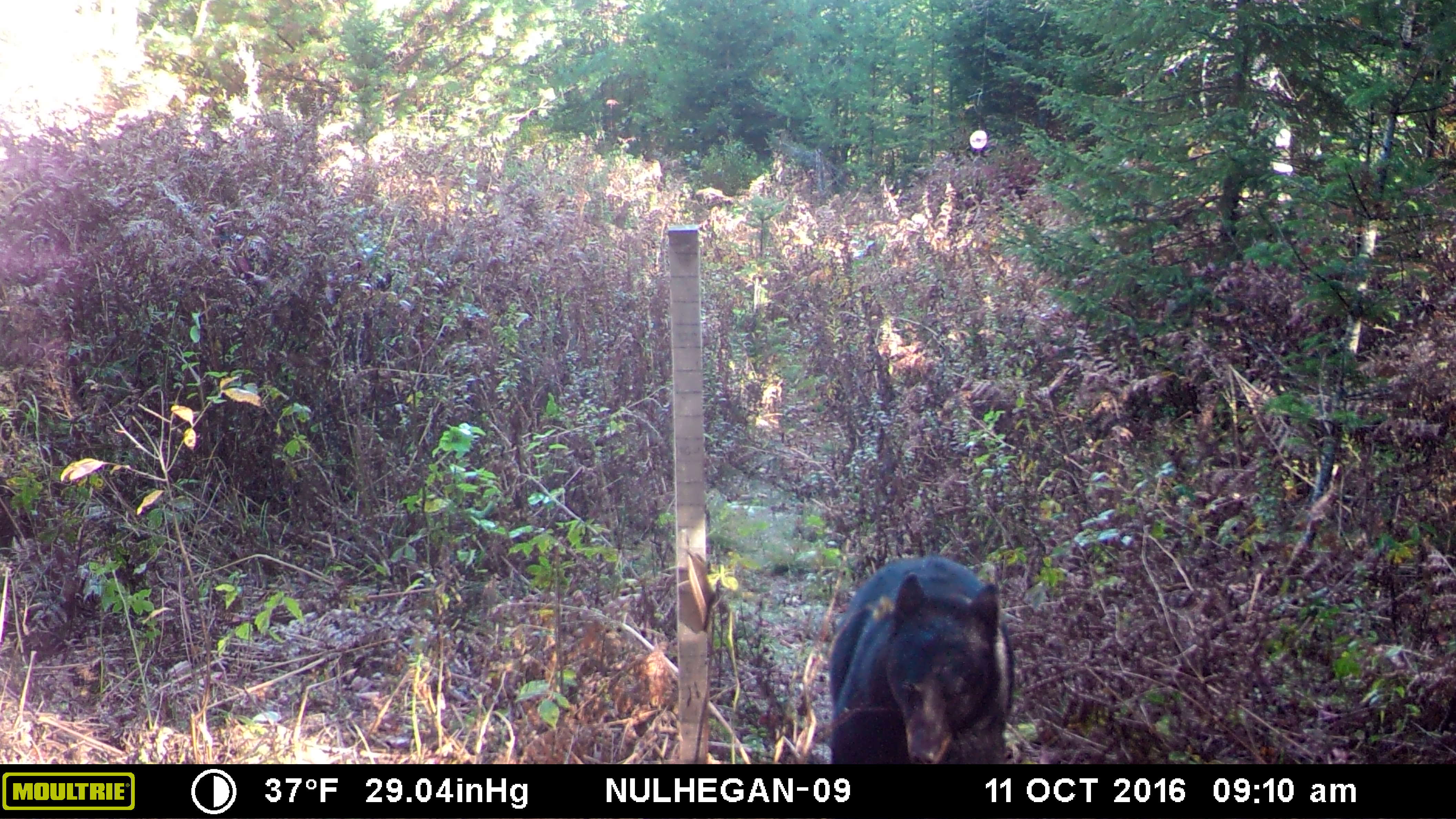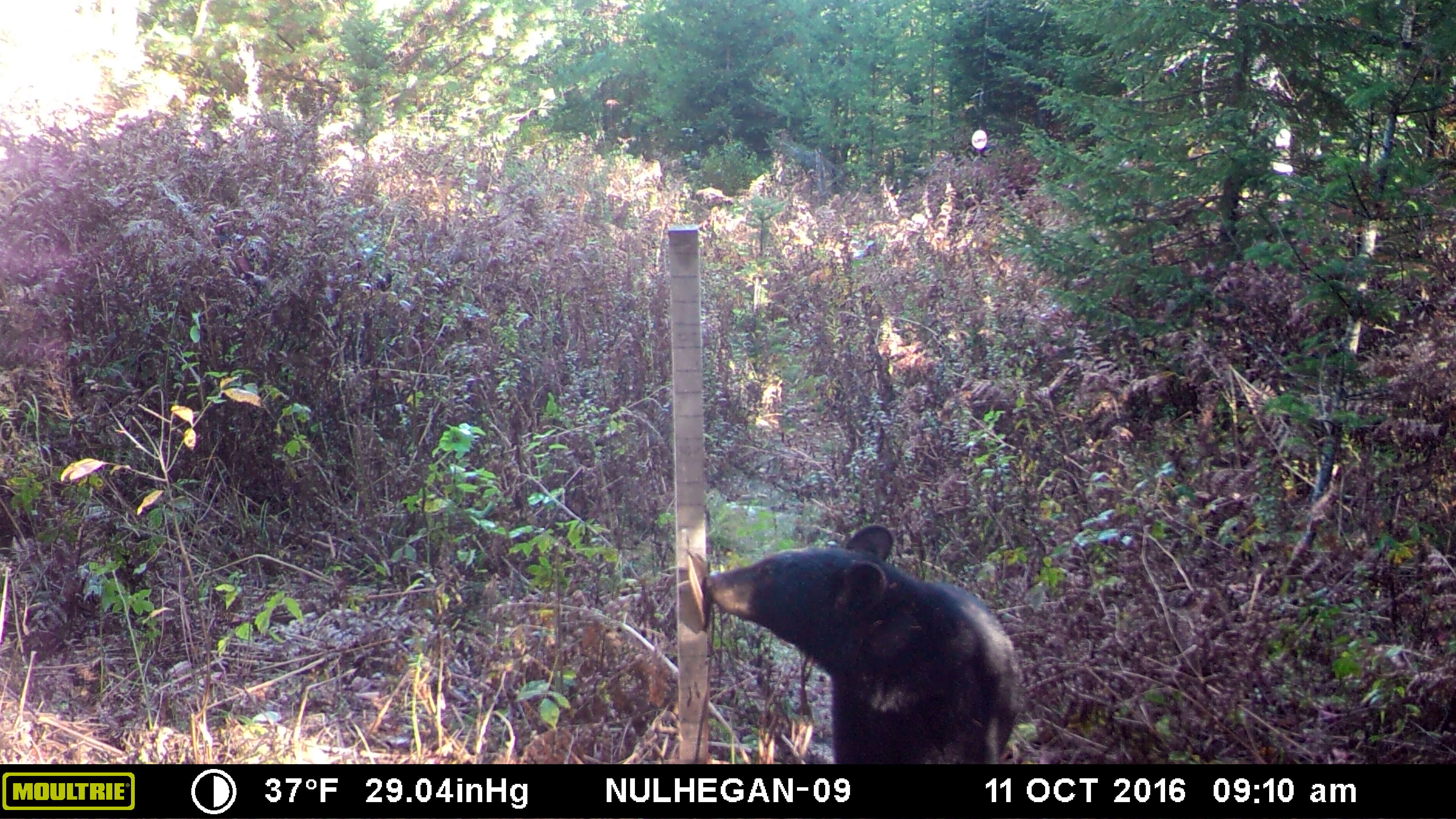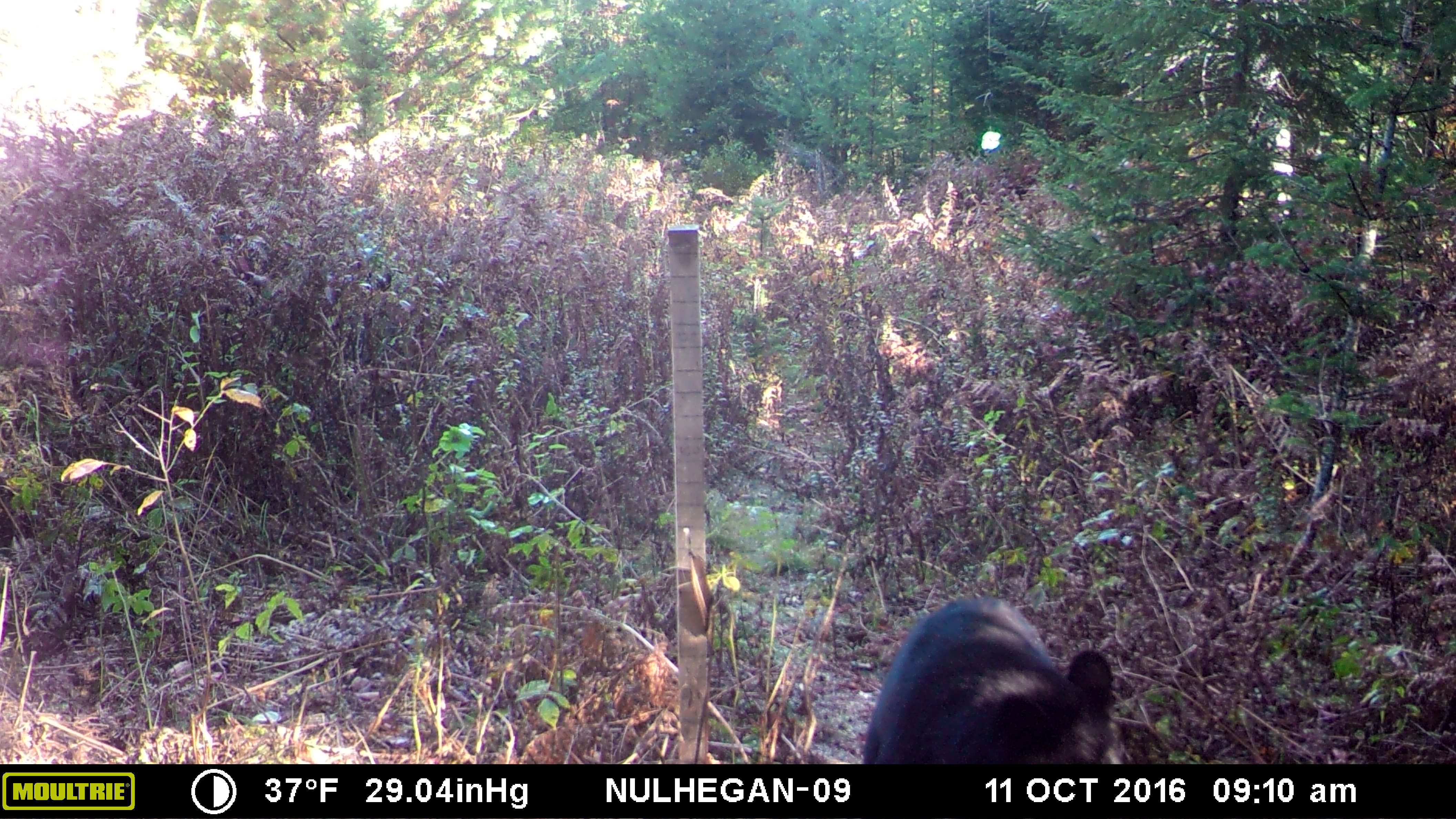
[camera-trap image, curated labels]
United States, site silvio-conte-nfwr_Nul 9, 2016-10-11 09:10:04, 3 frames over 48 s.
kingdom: Animalia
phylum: Chordata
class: Mammalia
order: Carnivora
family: Ursidae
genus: Ursus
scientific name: Ursus americanus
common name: black bear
Black bear (Ursus americanus).